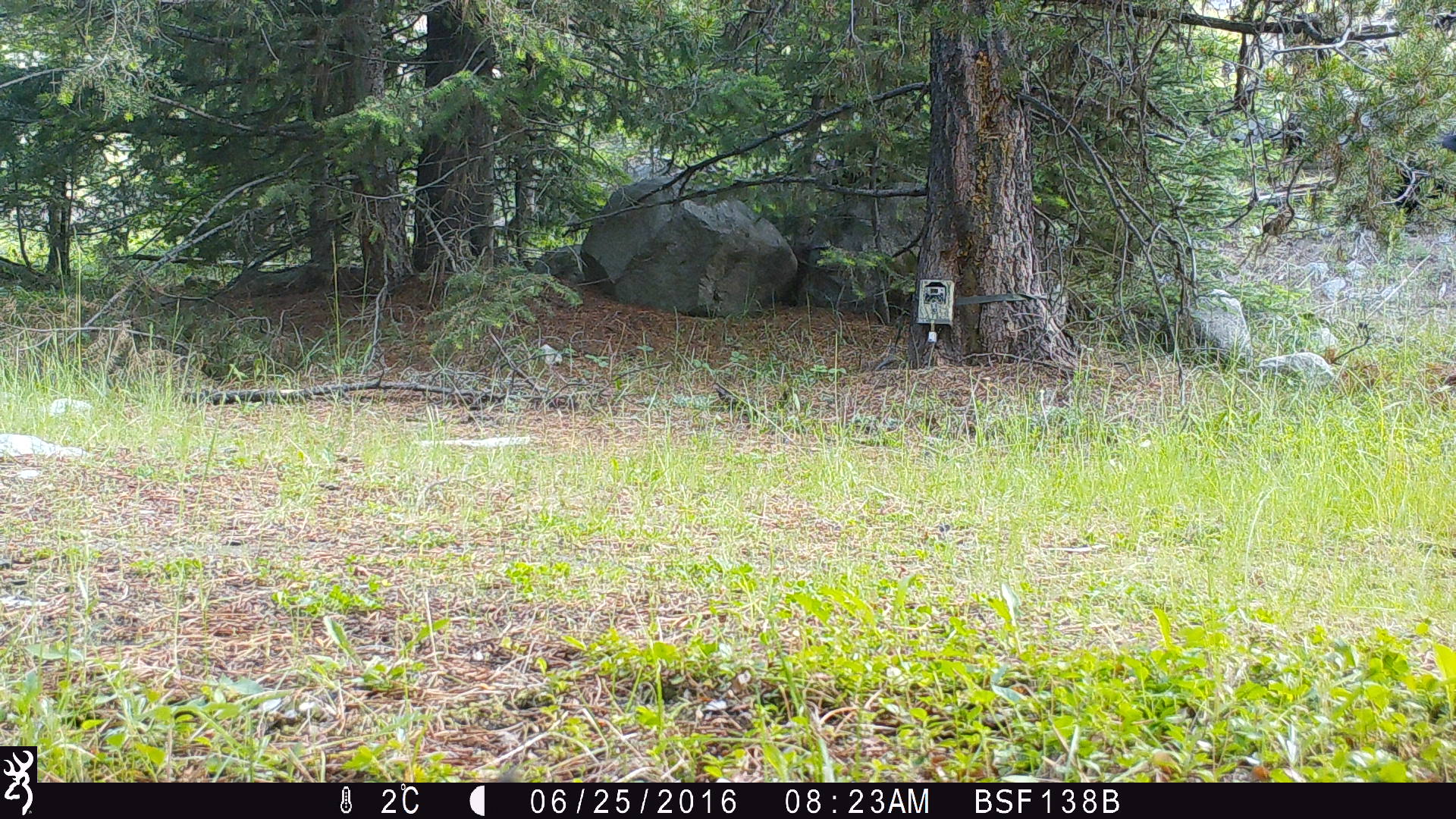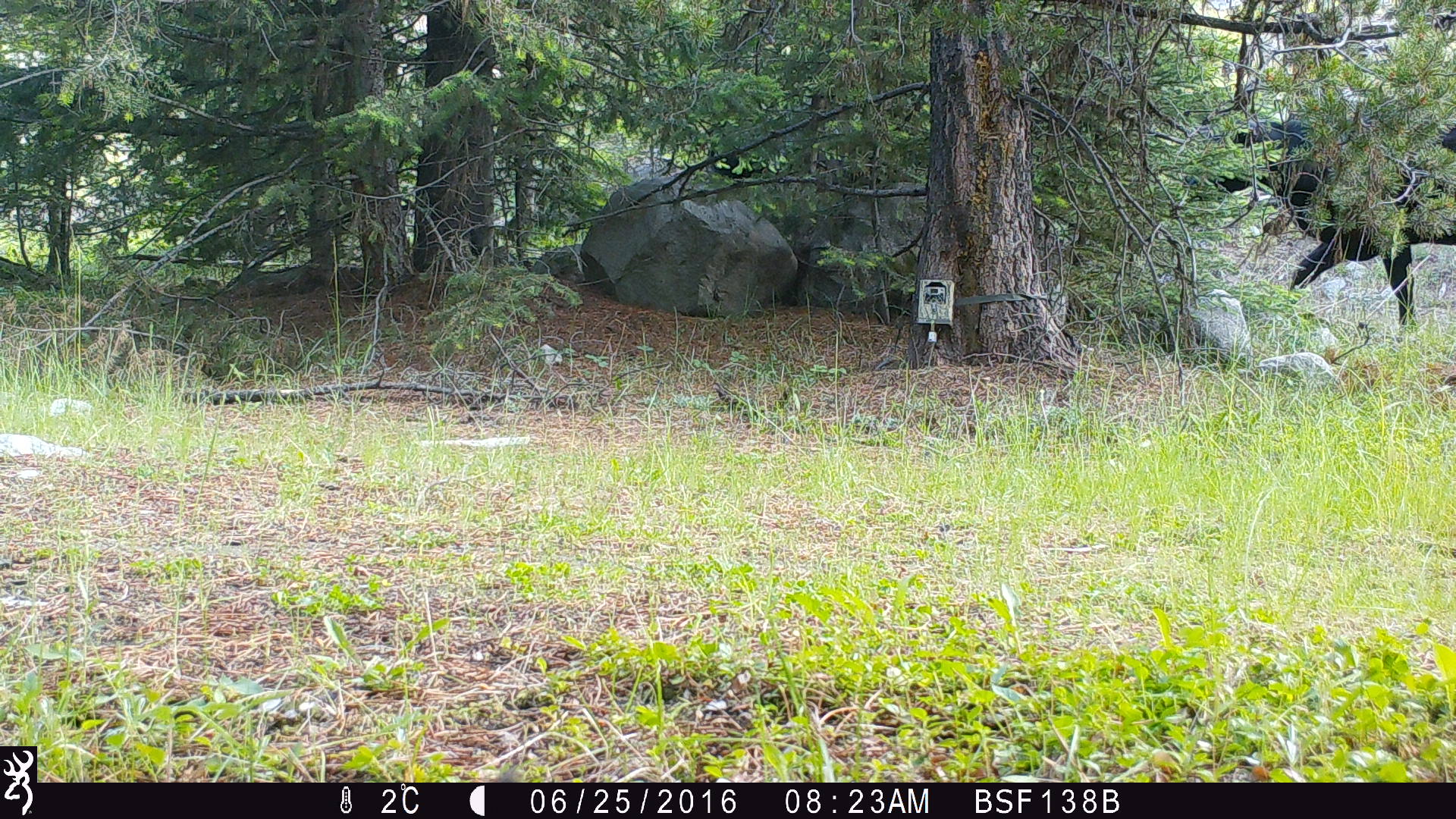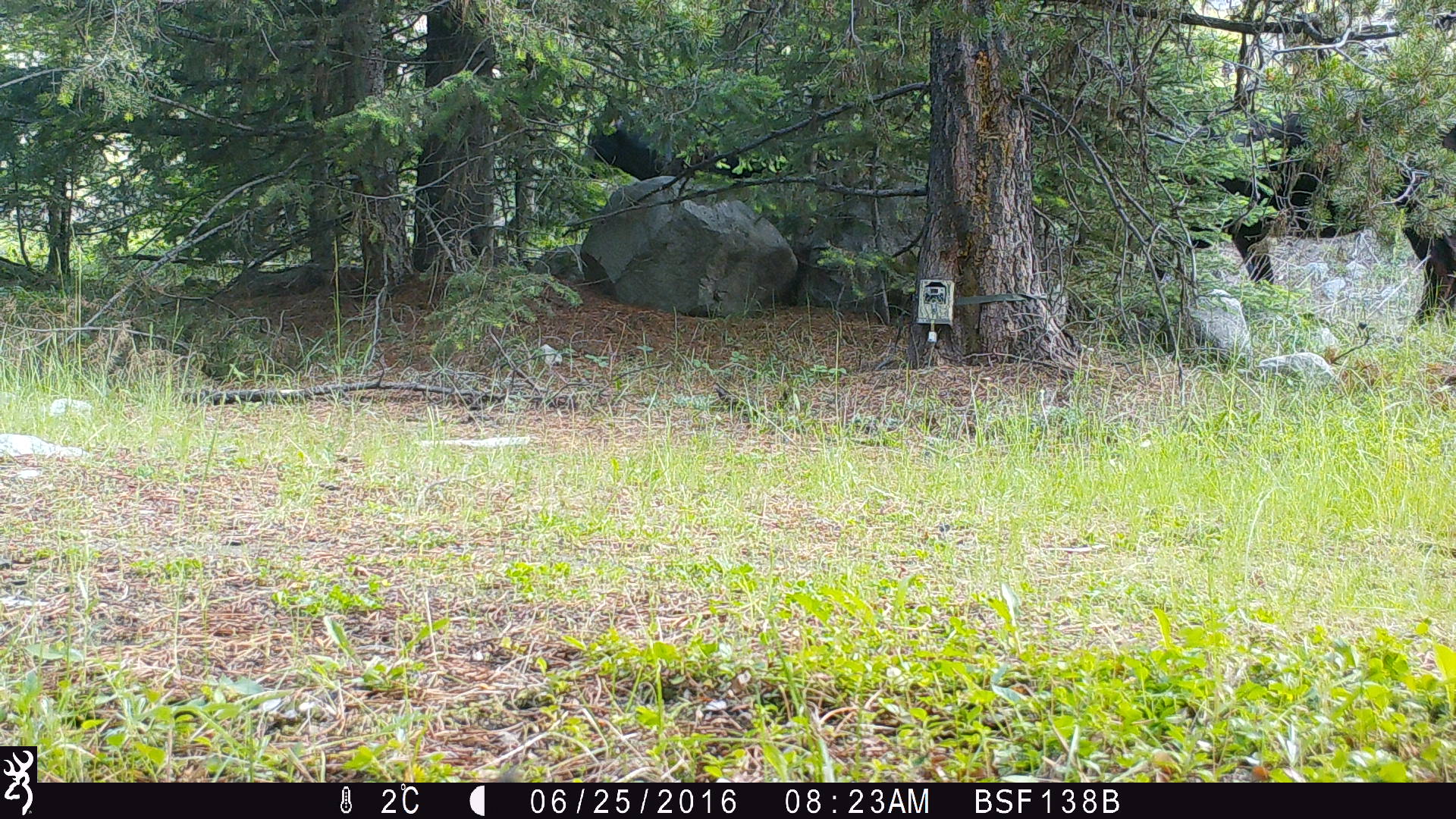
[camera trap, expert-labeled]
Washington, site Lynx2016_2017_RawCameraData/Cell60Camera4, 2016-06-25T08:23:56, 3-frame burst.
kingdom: Animalia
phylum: Chordata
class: Mammalia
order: Artiodactyla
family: Bovidae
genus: Bos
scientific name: Bos taurus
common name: domestic cattle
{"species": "domestic cattle (Bos taurus)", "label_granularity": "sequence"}